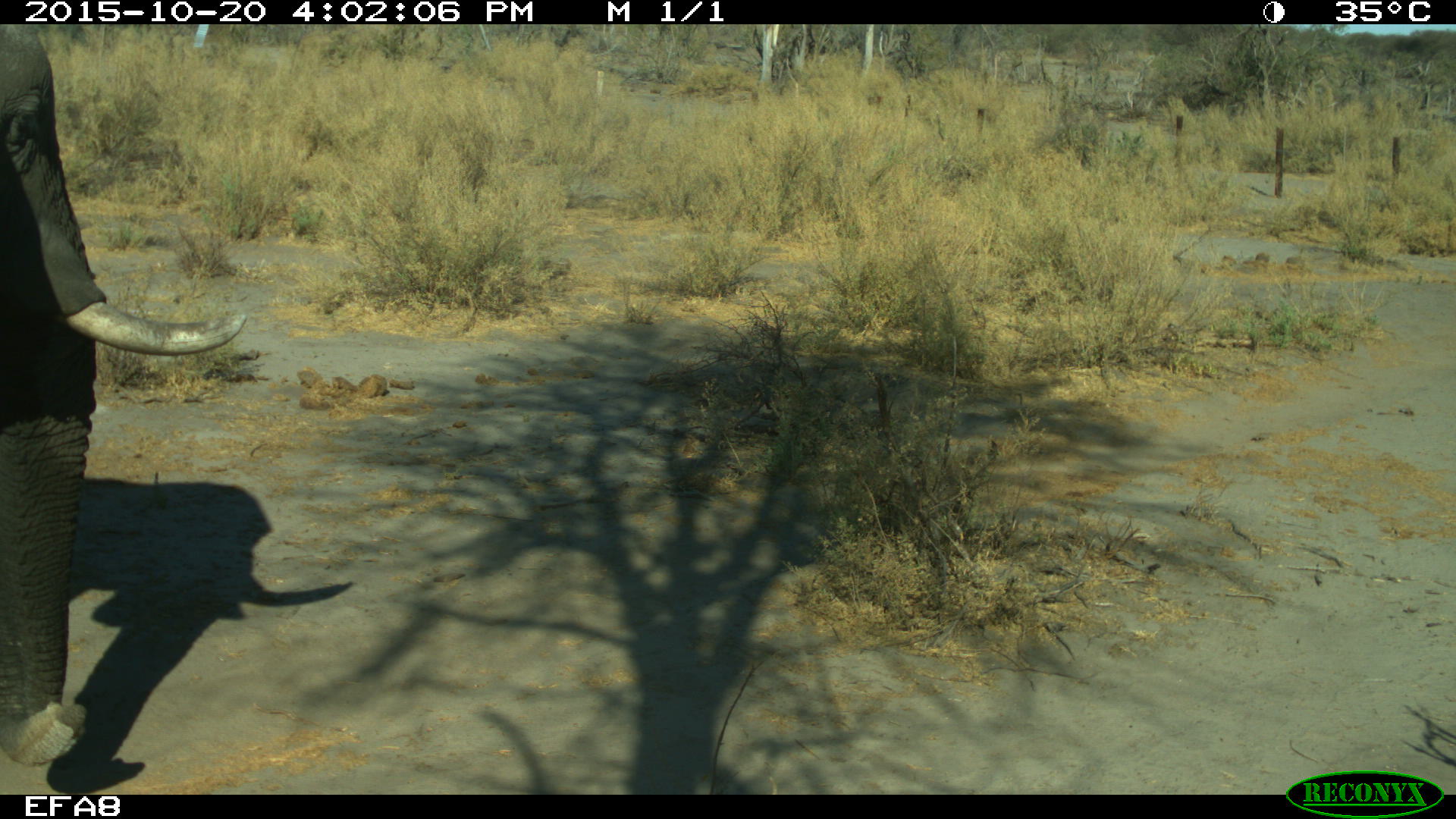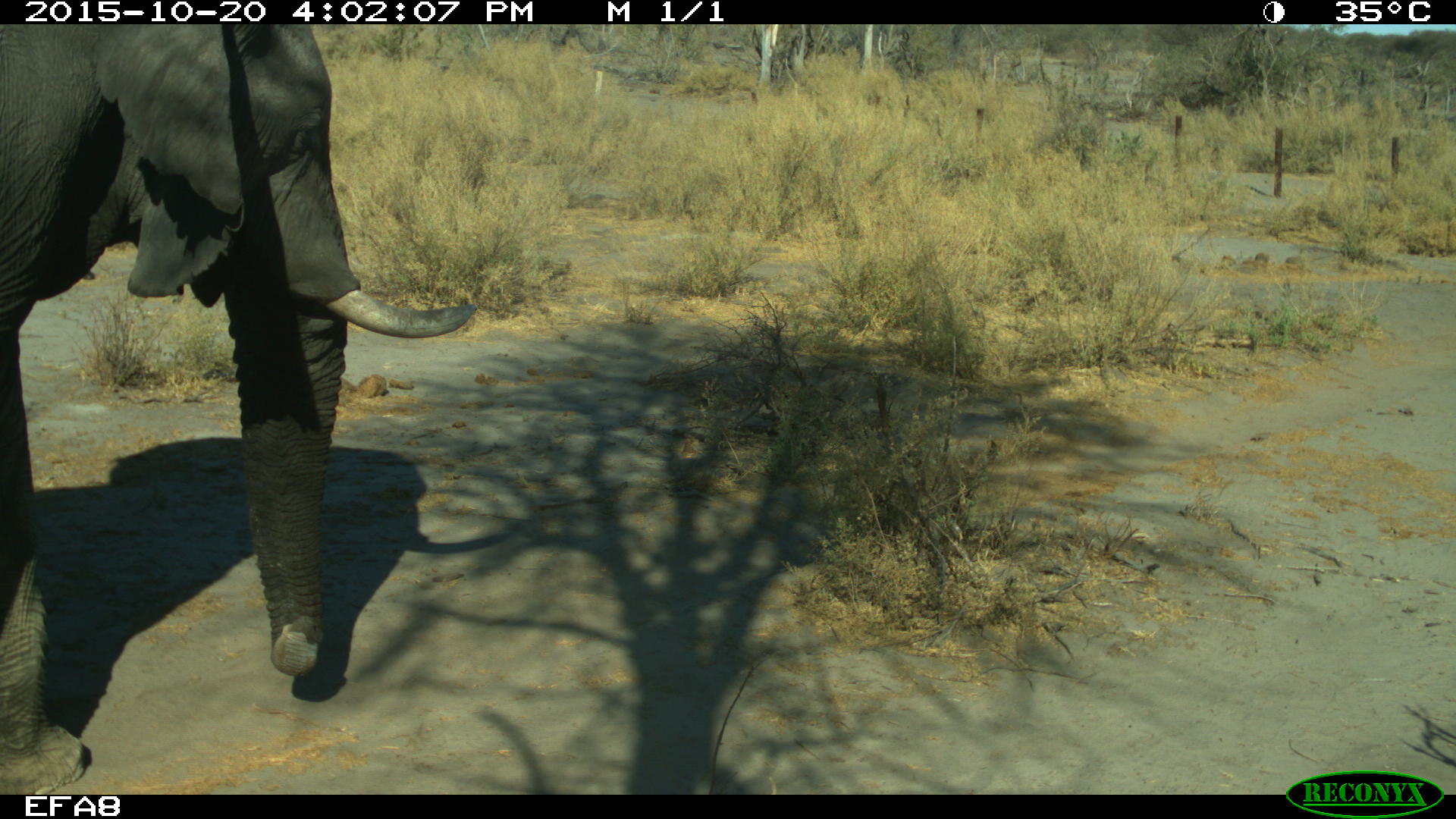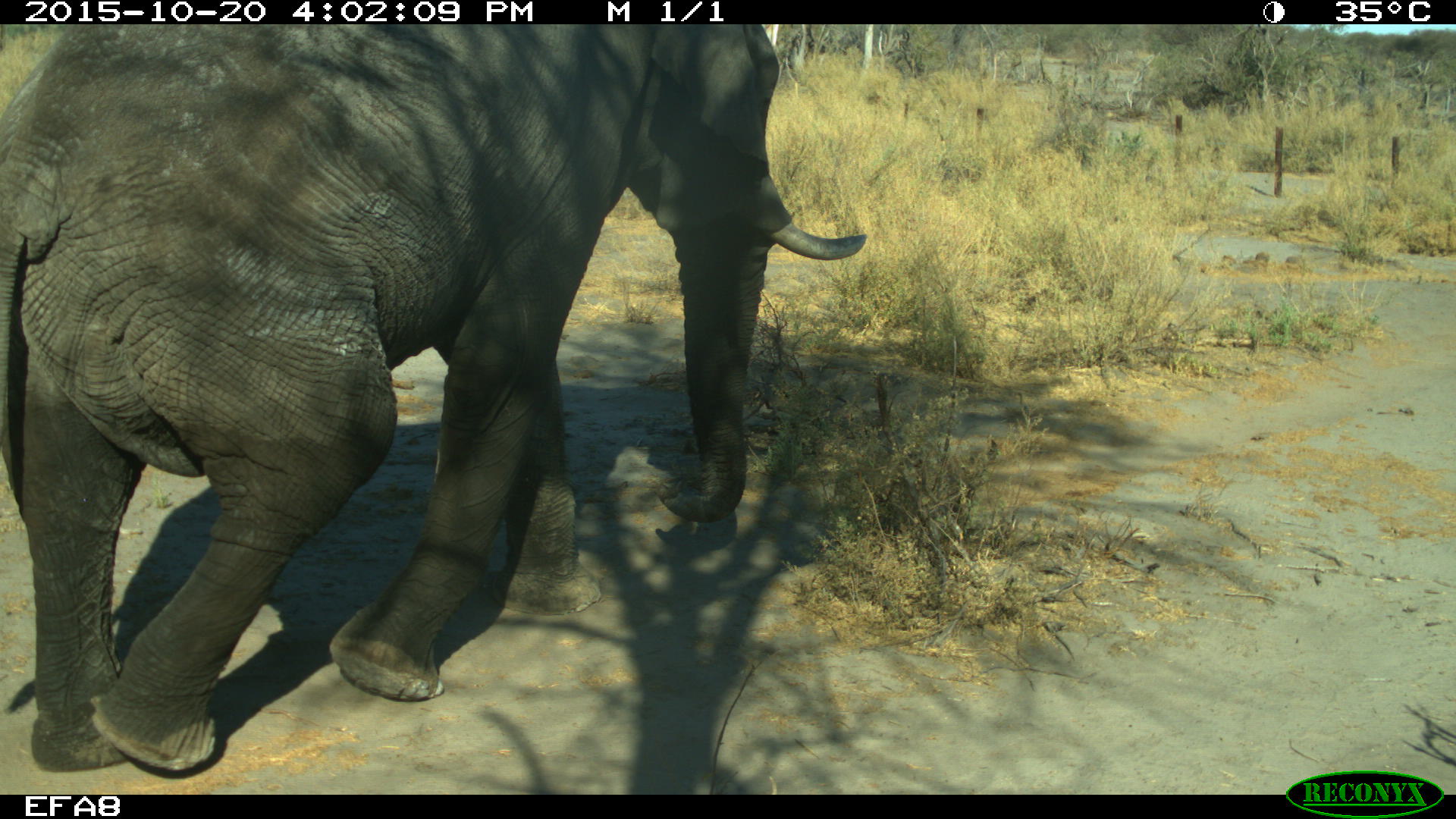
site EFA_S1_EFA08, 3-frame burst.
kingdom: Animalia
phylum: Chordata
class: Mammalia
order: Proboscidea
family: Elephantidae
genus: Loxodonta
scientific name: Loxodonta africana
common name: african bush elephant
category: elephant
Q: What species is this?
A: Elephant (african bush elephant) (Loxodonta africana).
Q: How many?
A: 1.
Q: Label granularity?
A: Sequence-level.